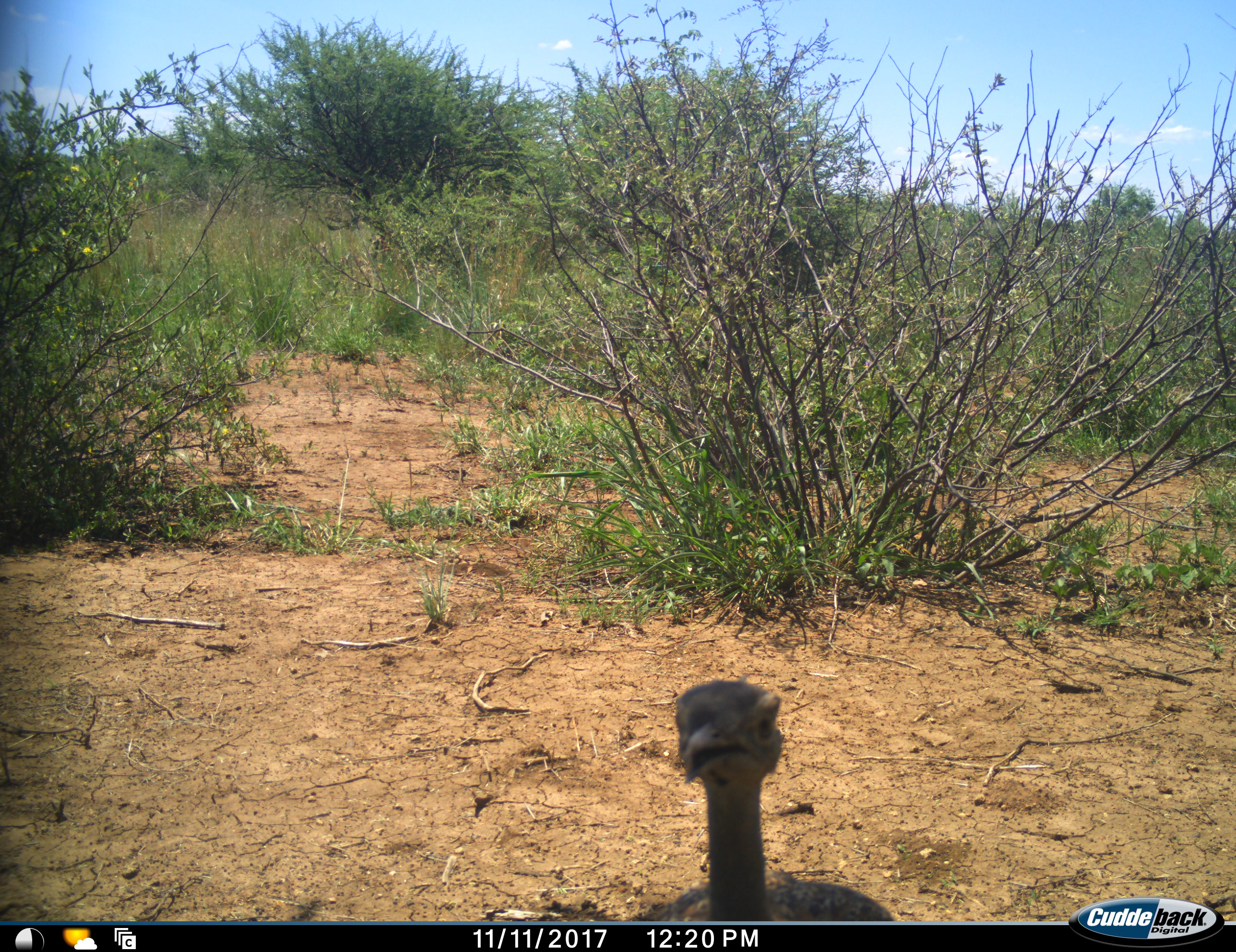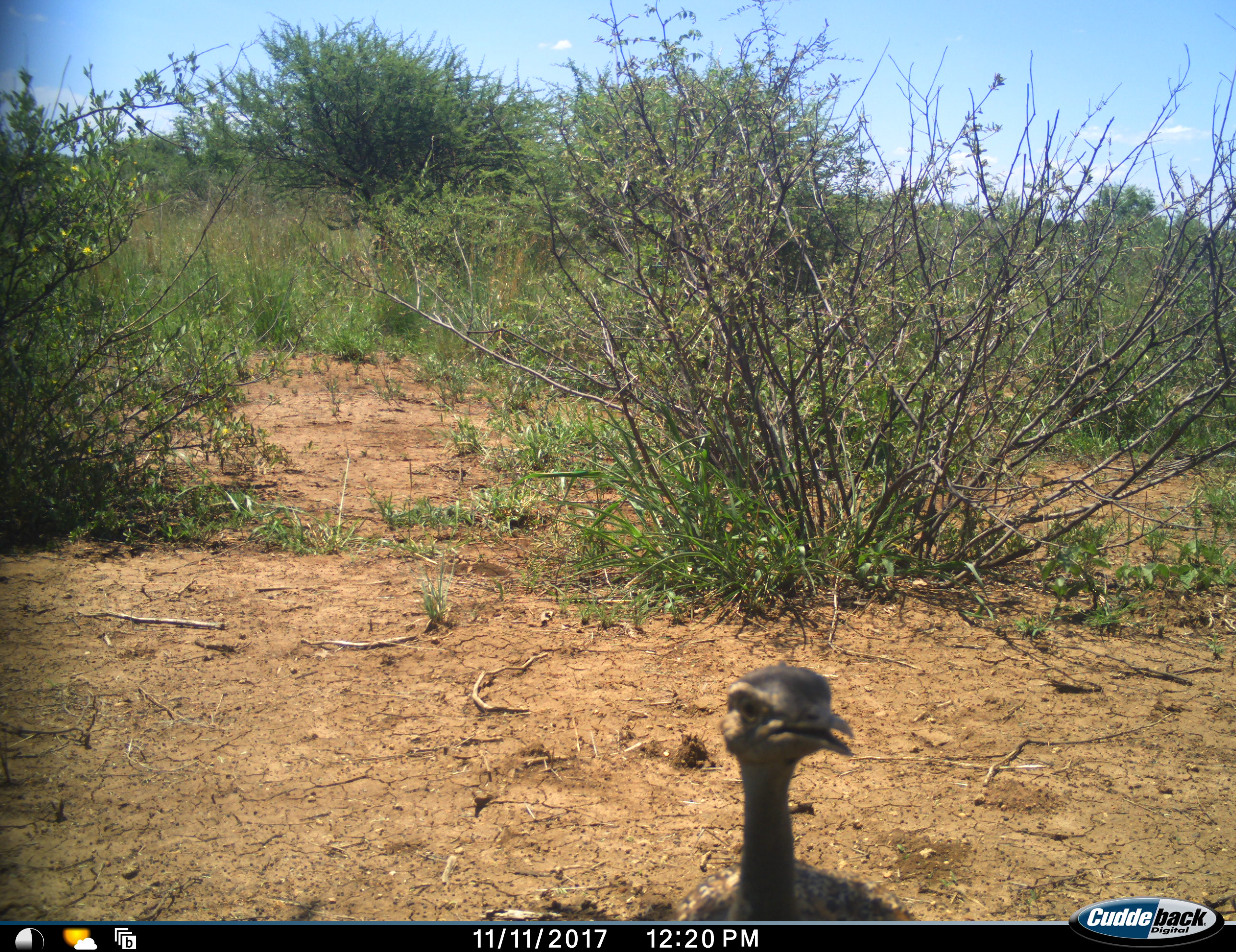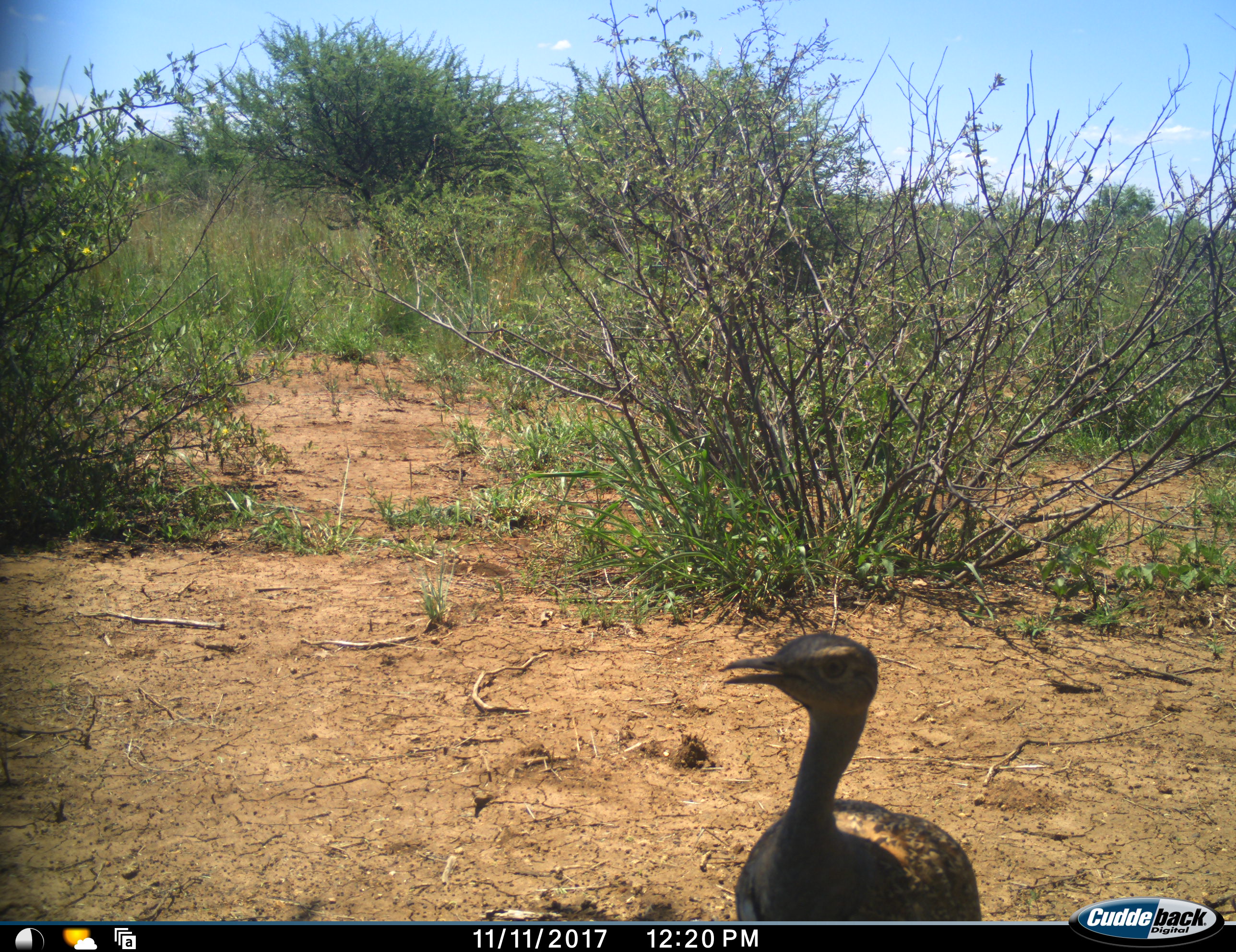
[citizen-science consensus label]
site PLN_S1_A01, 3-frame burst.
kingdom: Animalia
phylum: Chordata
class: Aves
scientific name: Aves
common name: bird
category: birdother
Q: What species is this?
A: Birdother (bird) (Aves).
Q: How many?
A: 1.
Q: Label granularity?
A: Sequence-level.